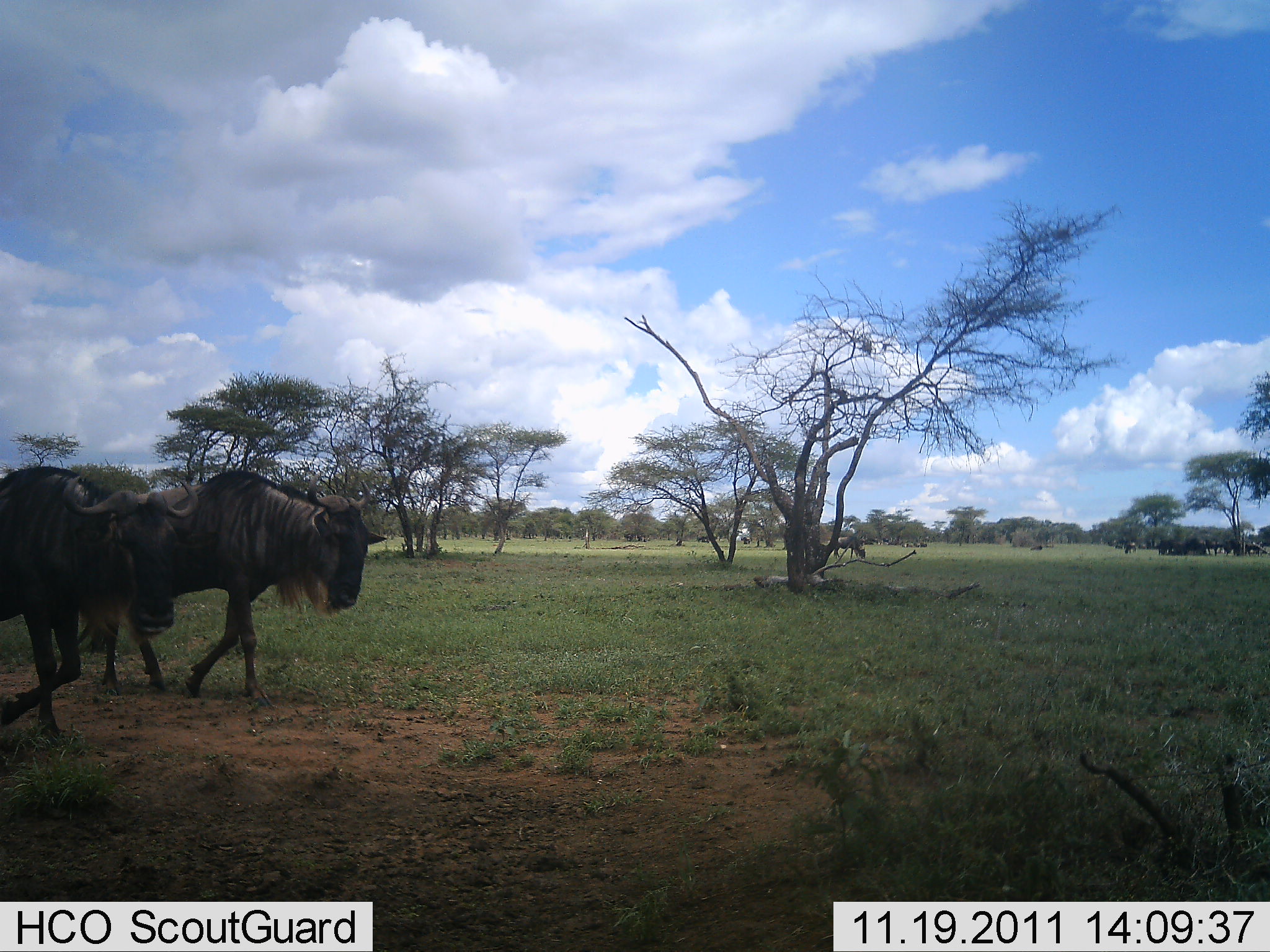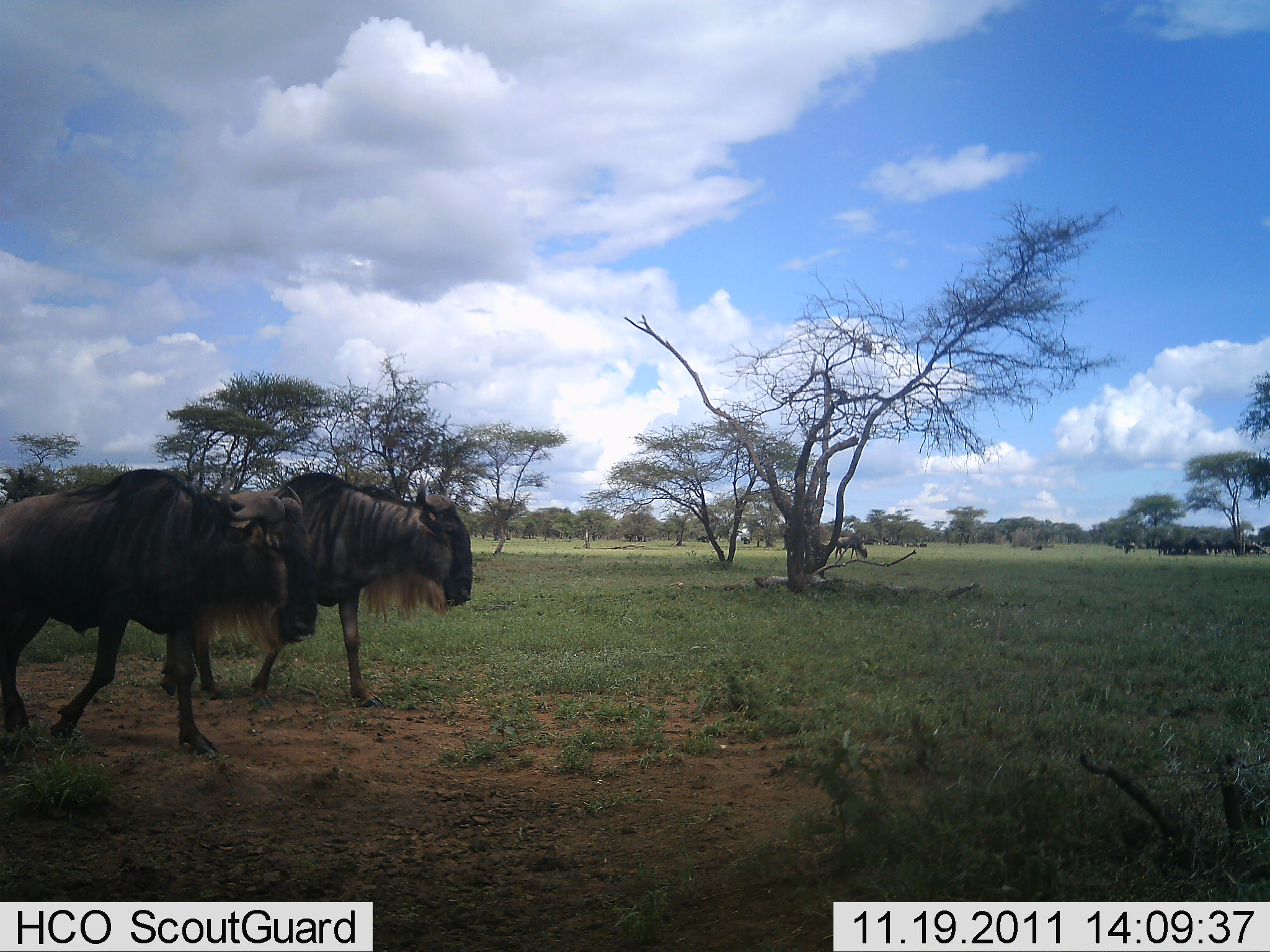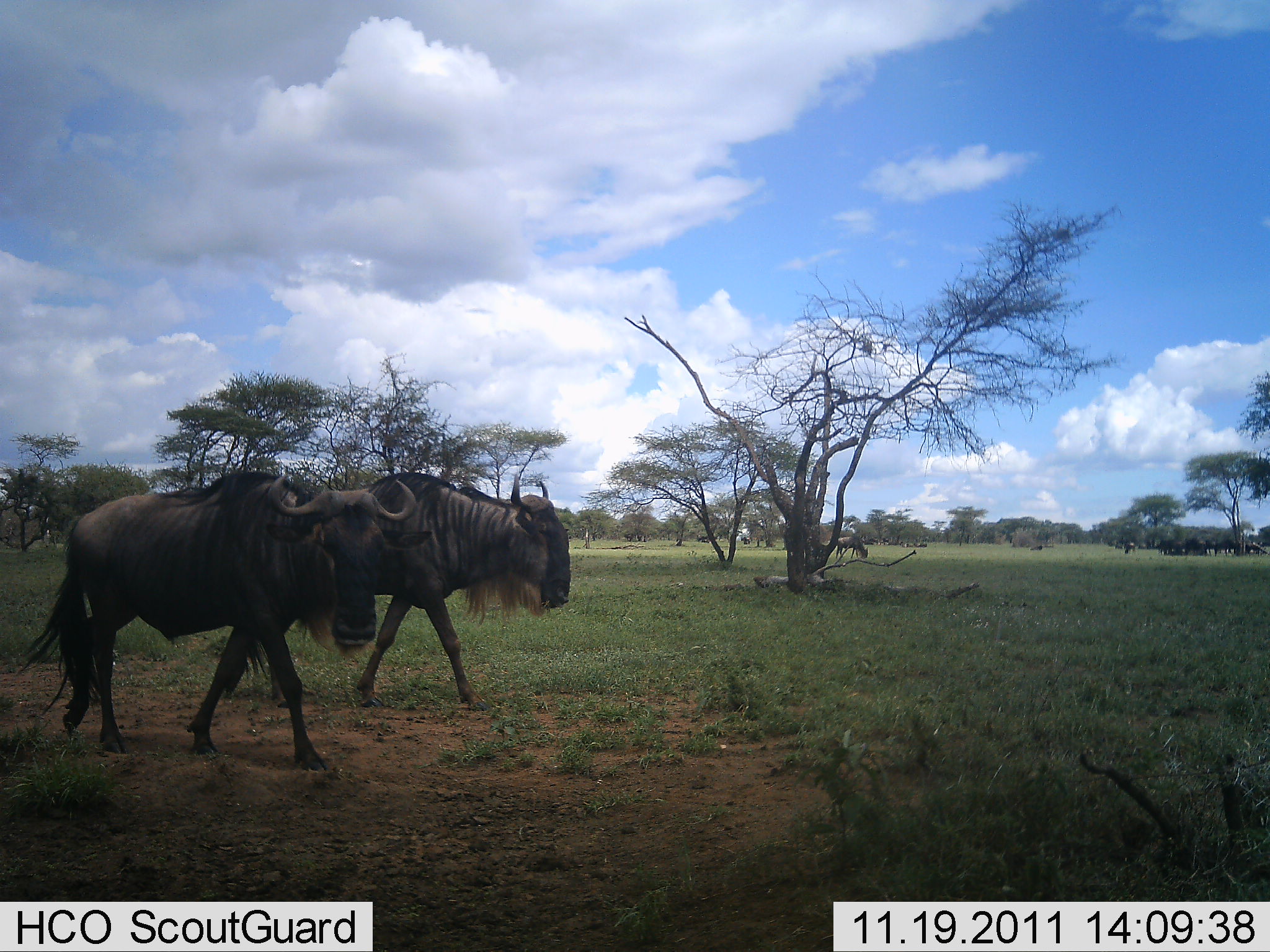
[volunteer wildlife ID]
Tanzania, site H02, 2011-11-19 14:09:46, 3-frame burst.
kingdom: Animalia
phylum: Chordata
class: Mammalia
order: Artiodactyla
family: Bovidae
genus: Connochaetes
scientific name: Connochaetes taurinus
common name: blue wildebeest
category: wildebeest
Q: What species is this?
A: Wildebeest (blue wildebeest) (Connochaetes taurinus).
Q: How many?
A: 2.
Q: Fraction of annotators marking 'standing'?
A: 14%.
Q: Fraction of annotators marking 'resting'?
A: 0%.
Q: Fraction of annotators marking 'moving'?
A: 100%.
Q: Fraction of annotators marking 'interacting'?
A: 7%.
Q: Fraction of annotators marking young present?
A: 0%.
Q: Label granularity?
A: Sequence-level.